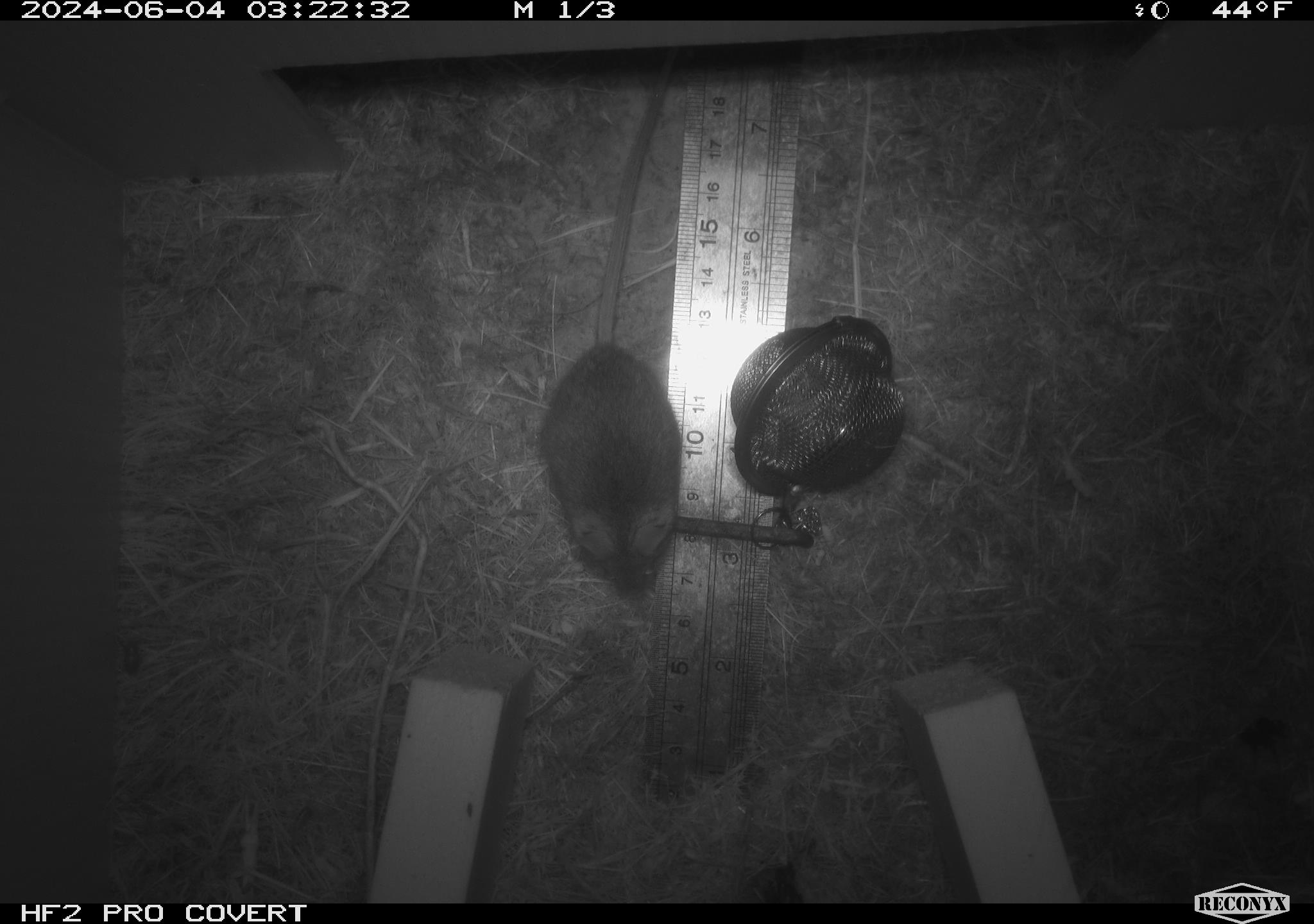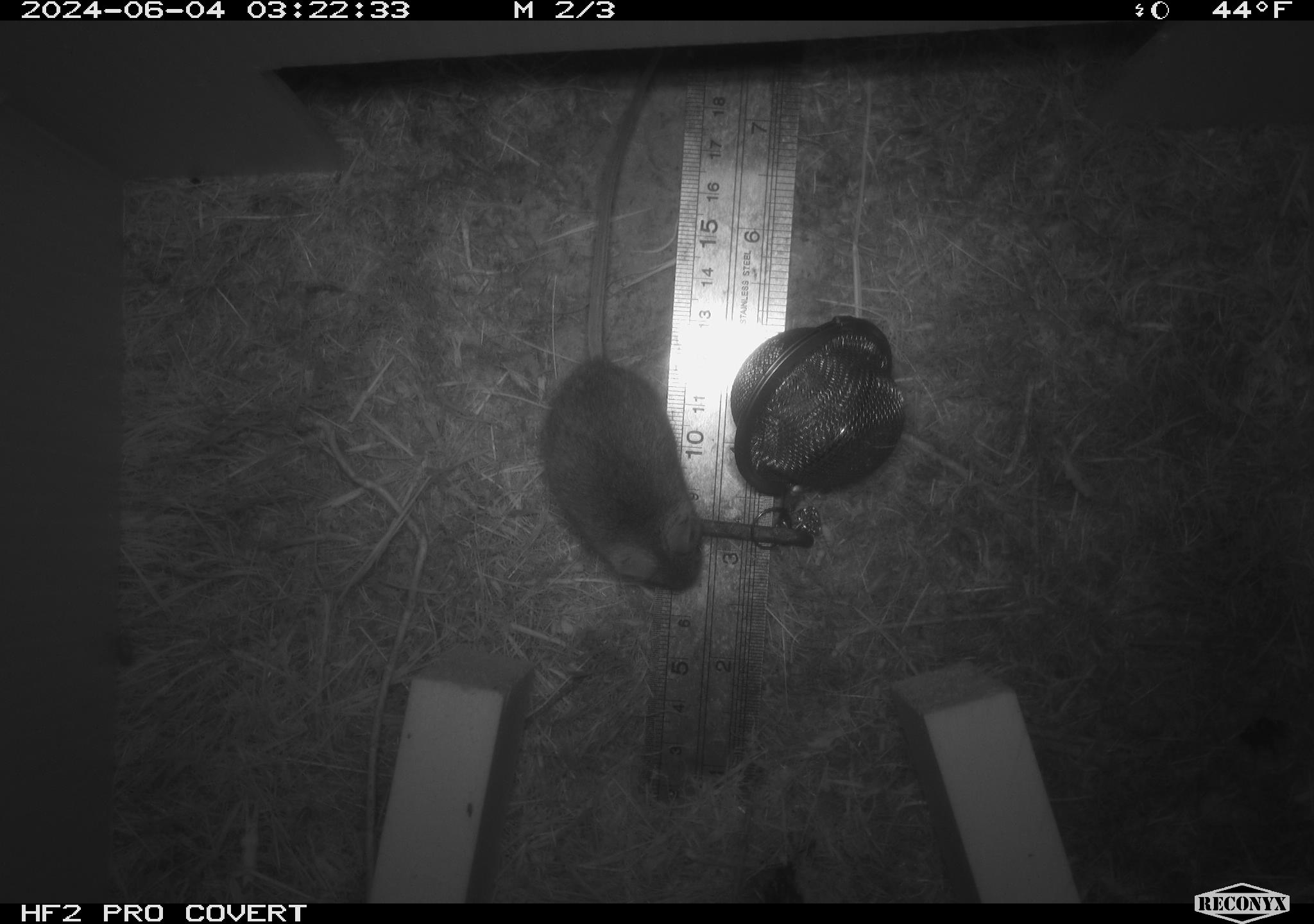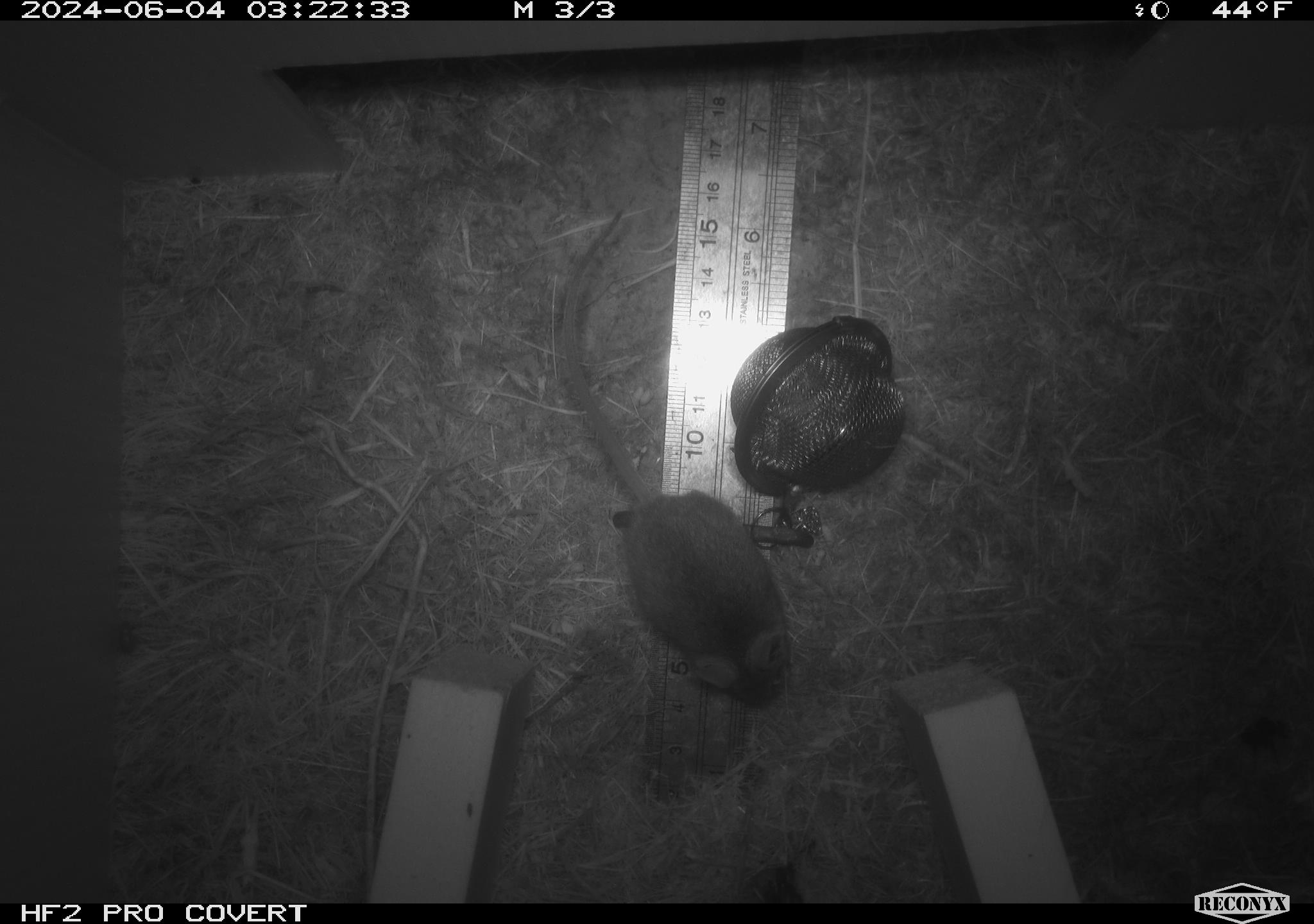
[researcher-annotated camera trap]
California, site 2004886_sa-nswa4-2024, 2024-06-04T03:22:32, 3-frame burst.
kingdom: Animalia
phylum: Arthropoda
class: Malacostraca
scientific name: Malacostraca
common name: amphipods, crabs, isopods, krill, lobsters and shrimps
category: malacostracan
Malacostracan (amphipods, crabs, isopods, krill, lobsters and shrimps) (Malacostraca).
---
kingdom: Animalia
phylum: Chordata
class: Mammalia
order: Rodentia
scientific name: Rodentia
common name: mouse species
Mouse species (Rodentia).